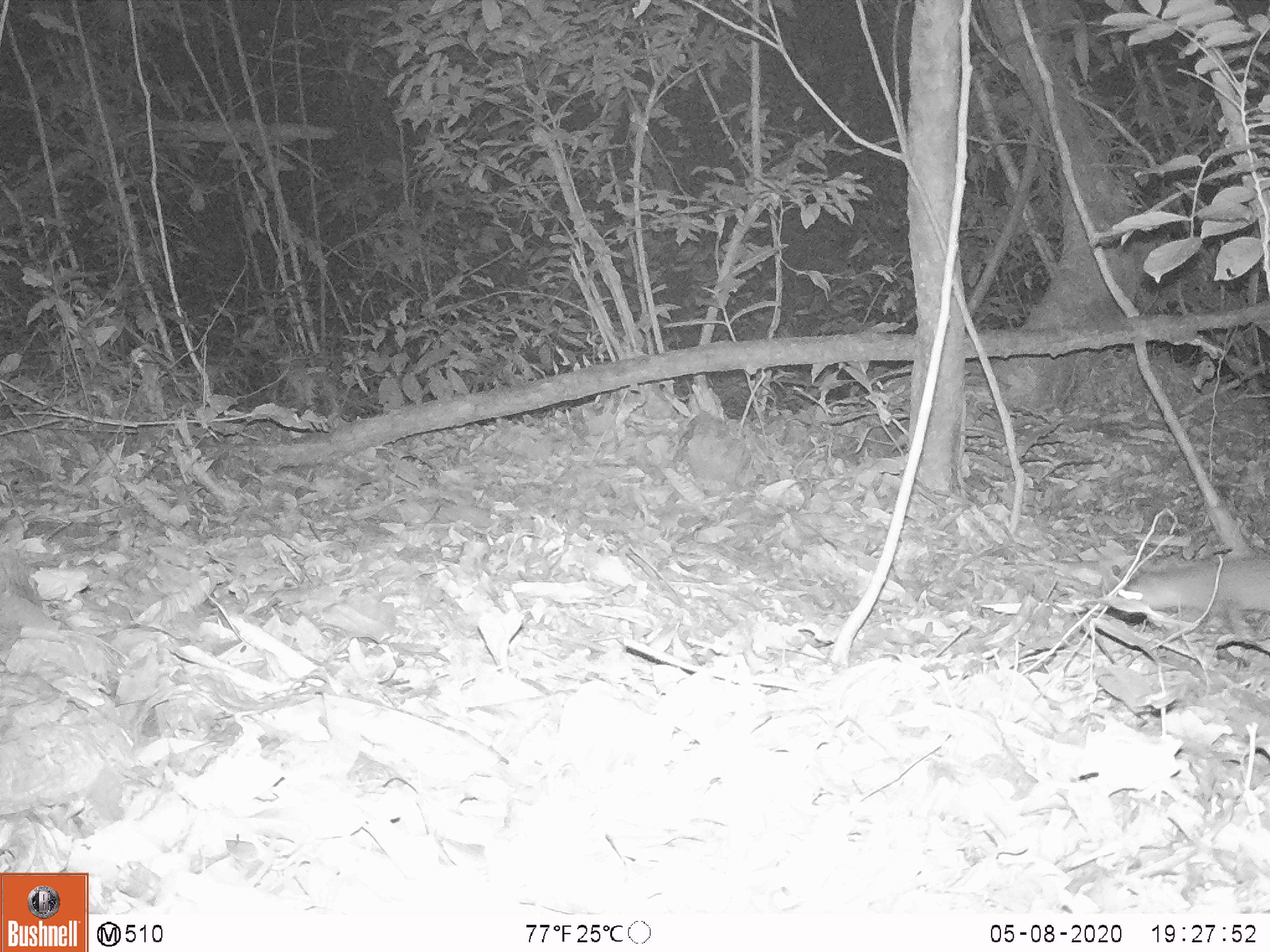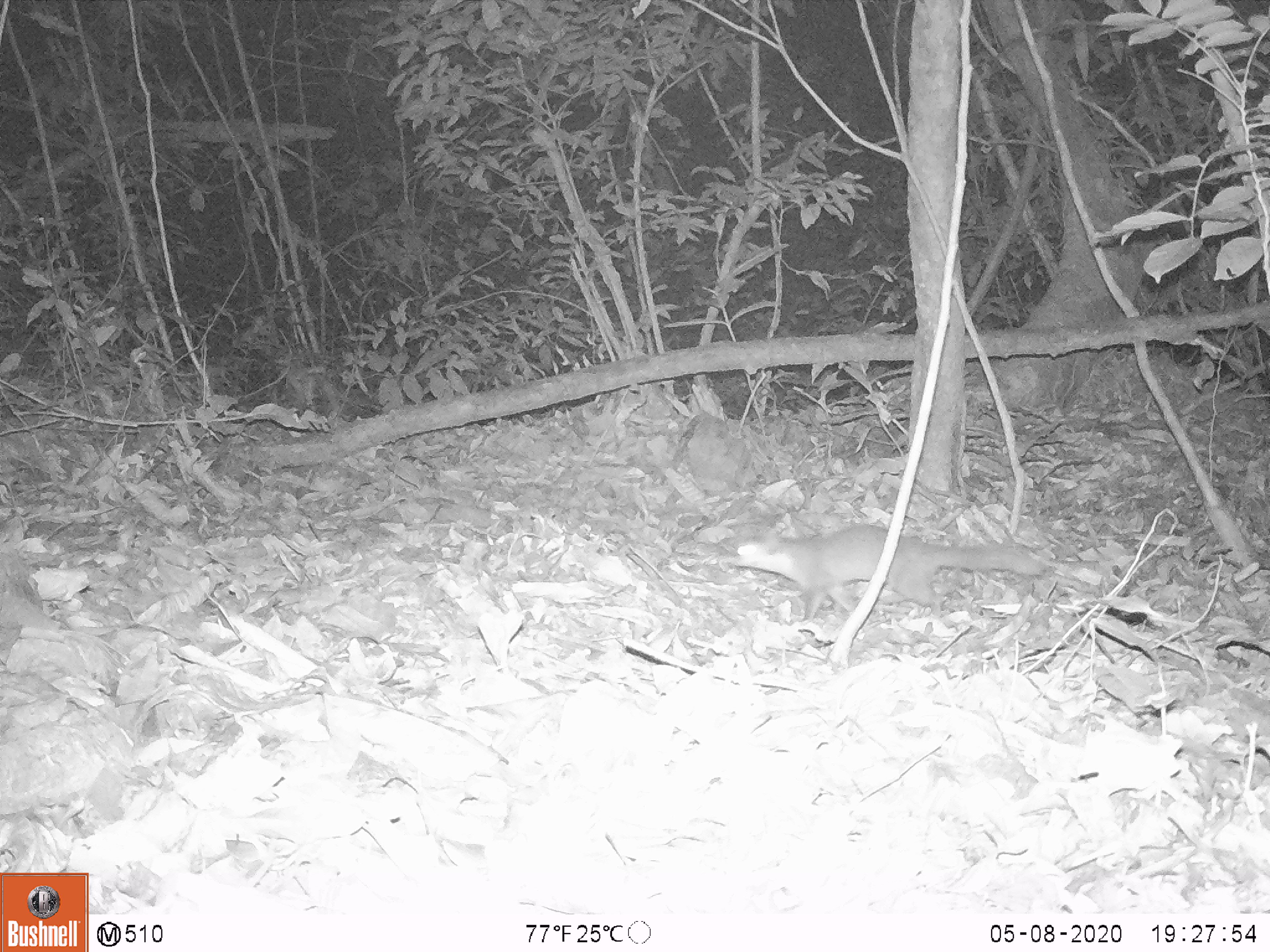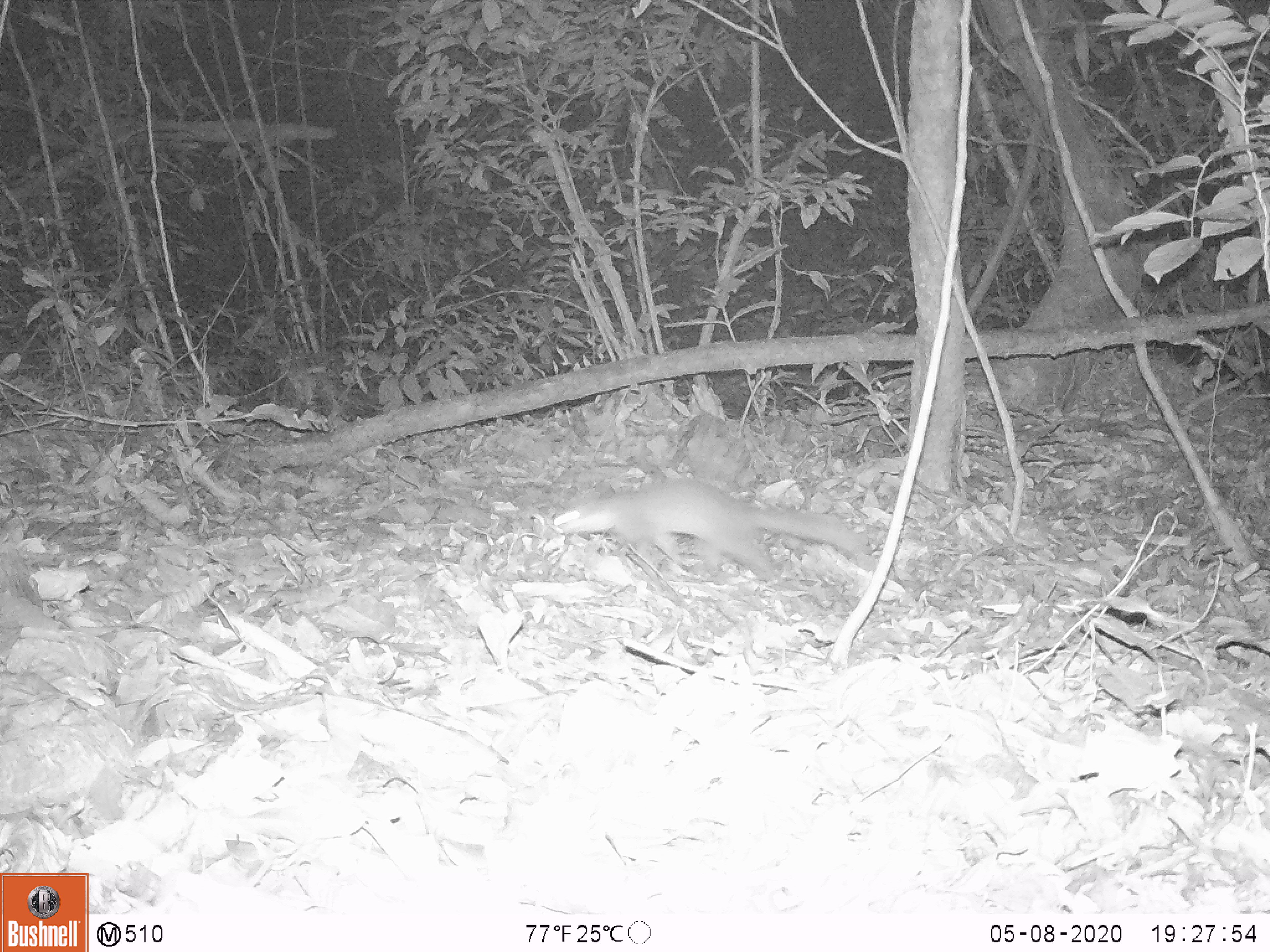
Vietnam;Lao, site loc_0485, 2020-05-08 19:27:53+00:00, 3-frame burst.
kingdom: Animalia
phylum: Chordata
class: Mammalia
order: Carnivora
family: Mustelidae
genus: Melogale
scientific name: Melogale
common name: ferret badger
Ferret badger (Melogale). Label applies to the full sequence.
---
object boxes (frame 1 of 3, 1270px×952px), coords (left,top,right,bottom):
ferret badger: (1117,550,1269,618)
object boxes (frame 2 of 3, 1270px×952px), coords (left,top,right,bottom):
ferret badger: (728,521,1048,620)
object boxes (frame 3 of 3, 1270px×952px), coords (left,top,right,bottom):
ferret badger: (550,474,870,583)